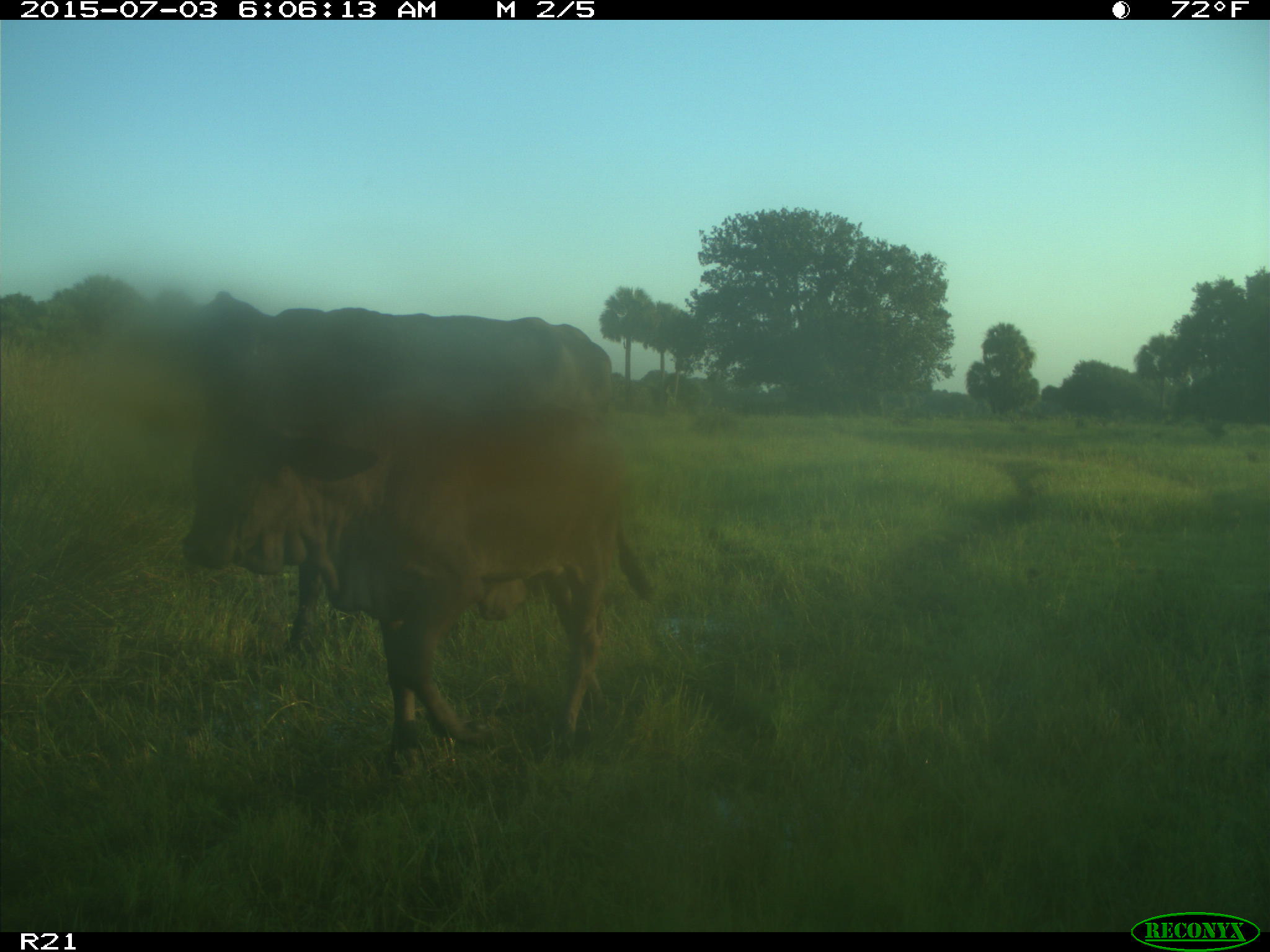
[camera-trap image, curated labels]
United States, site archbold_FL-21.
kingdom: Animalia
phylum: Chordata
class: Mammalia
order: Artiodactyla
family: Bovidae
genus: Bos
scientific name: Bos taurus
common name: domestic cow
Bos taurus (domestic cow).